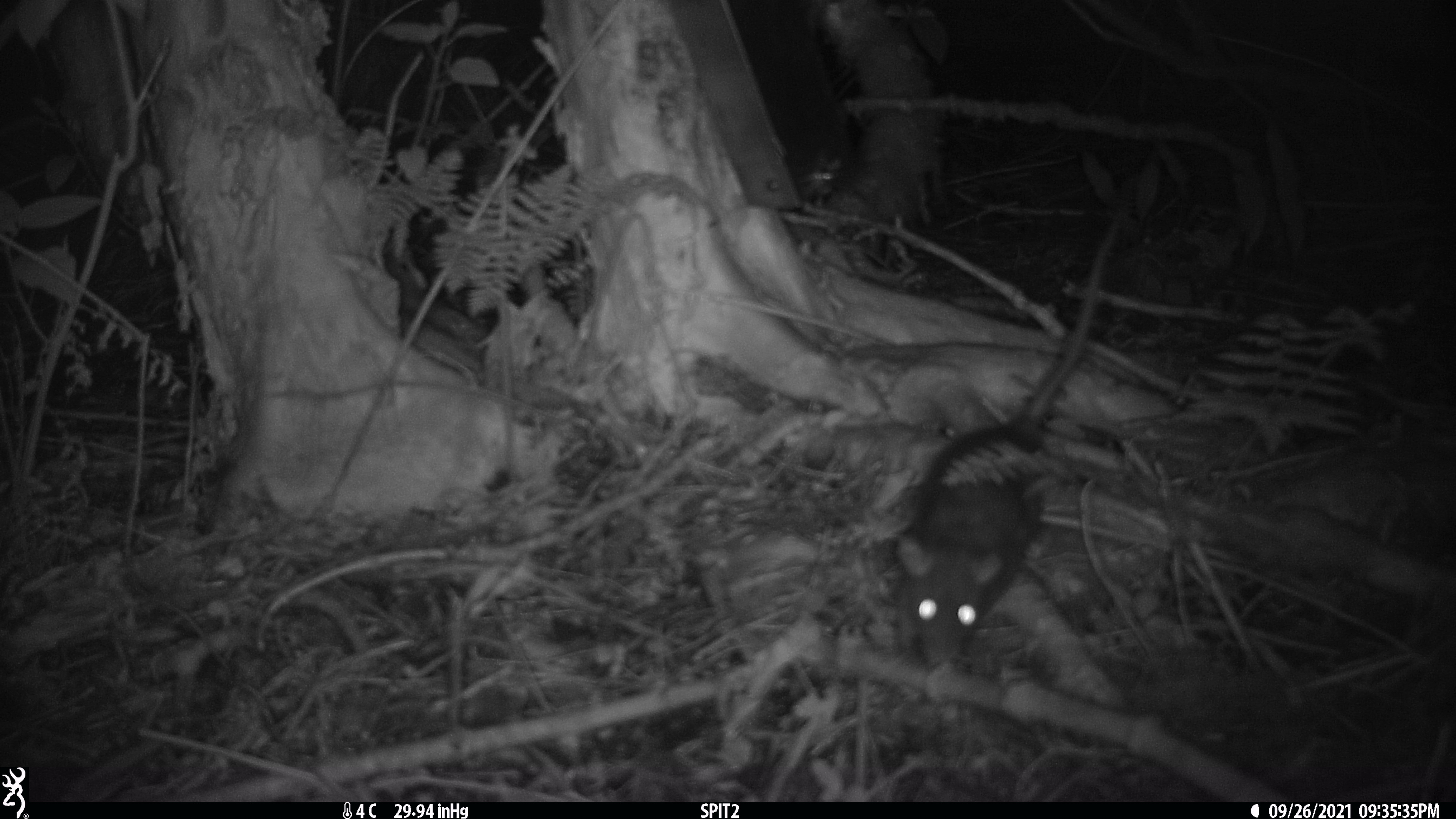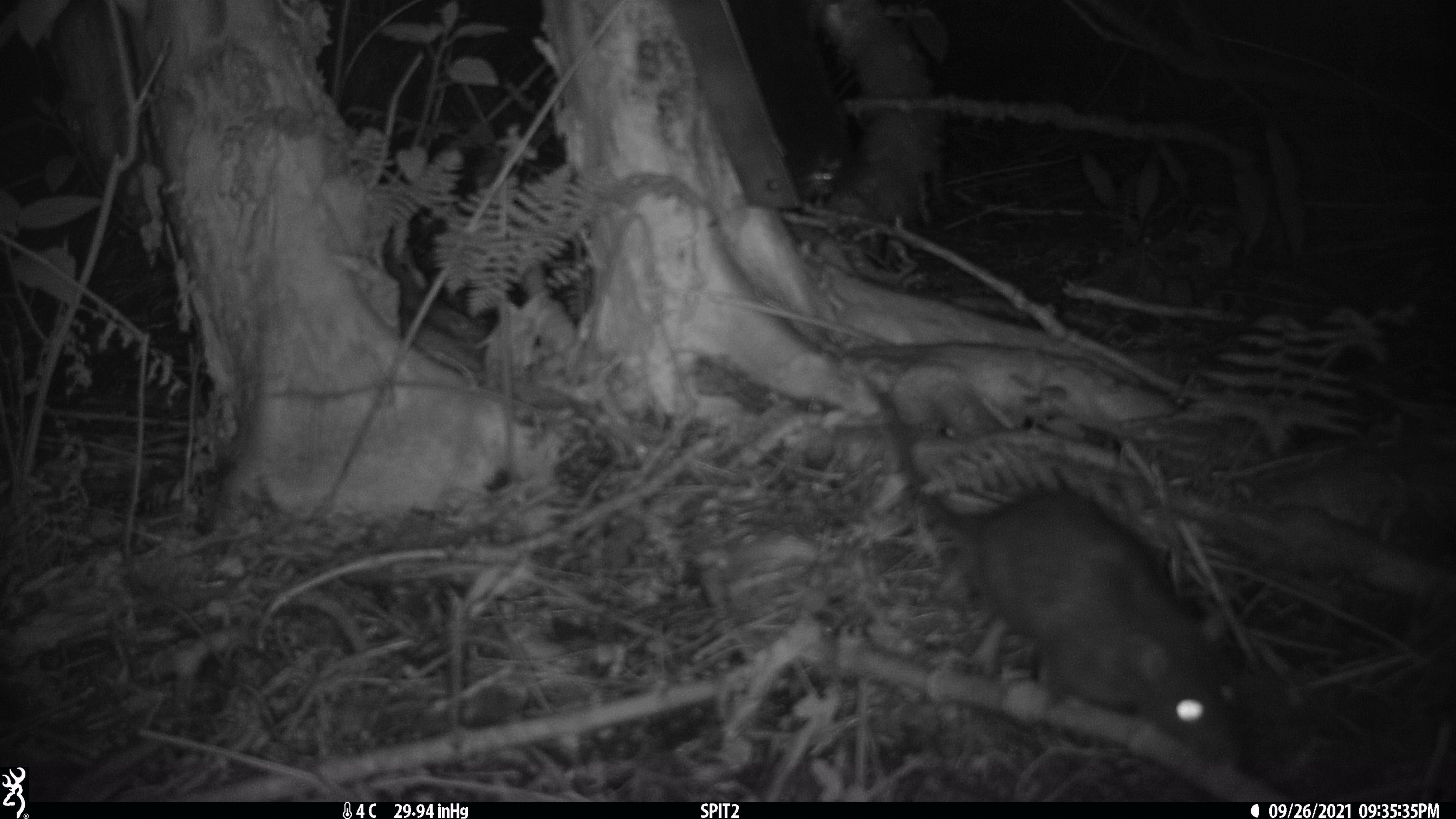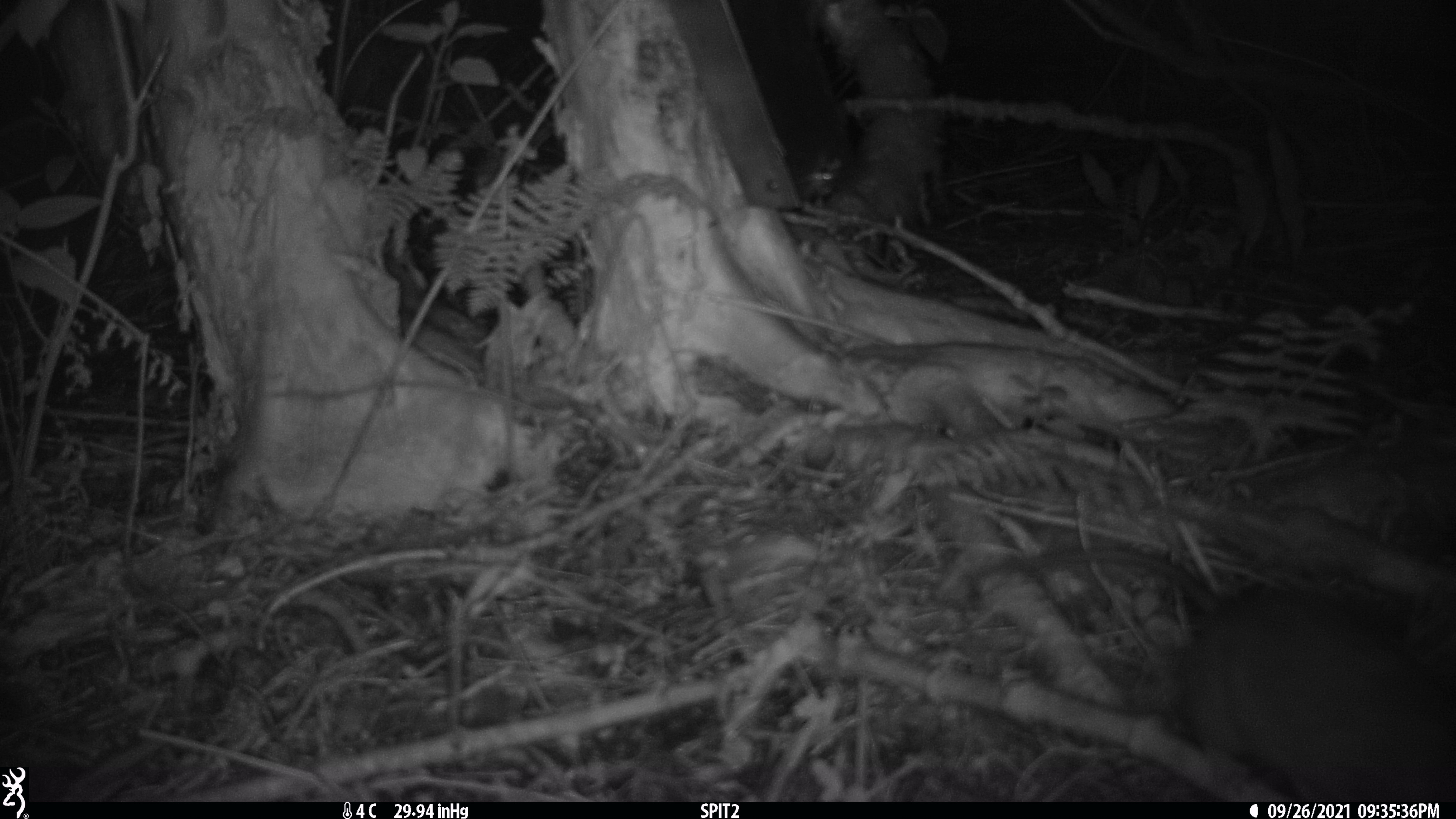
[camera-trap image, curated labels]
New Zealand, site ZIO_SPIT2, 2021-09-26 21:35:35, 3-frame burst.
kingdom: Animalia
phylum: Chordata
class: Mammalia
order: Rodentia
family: Muridae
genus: Rattus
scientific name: Rattus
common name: rat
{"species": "rat (Rattus)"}